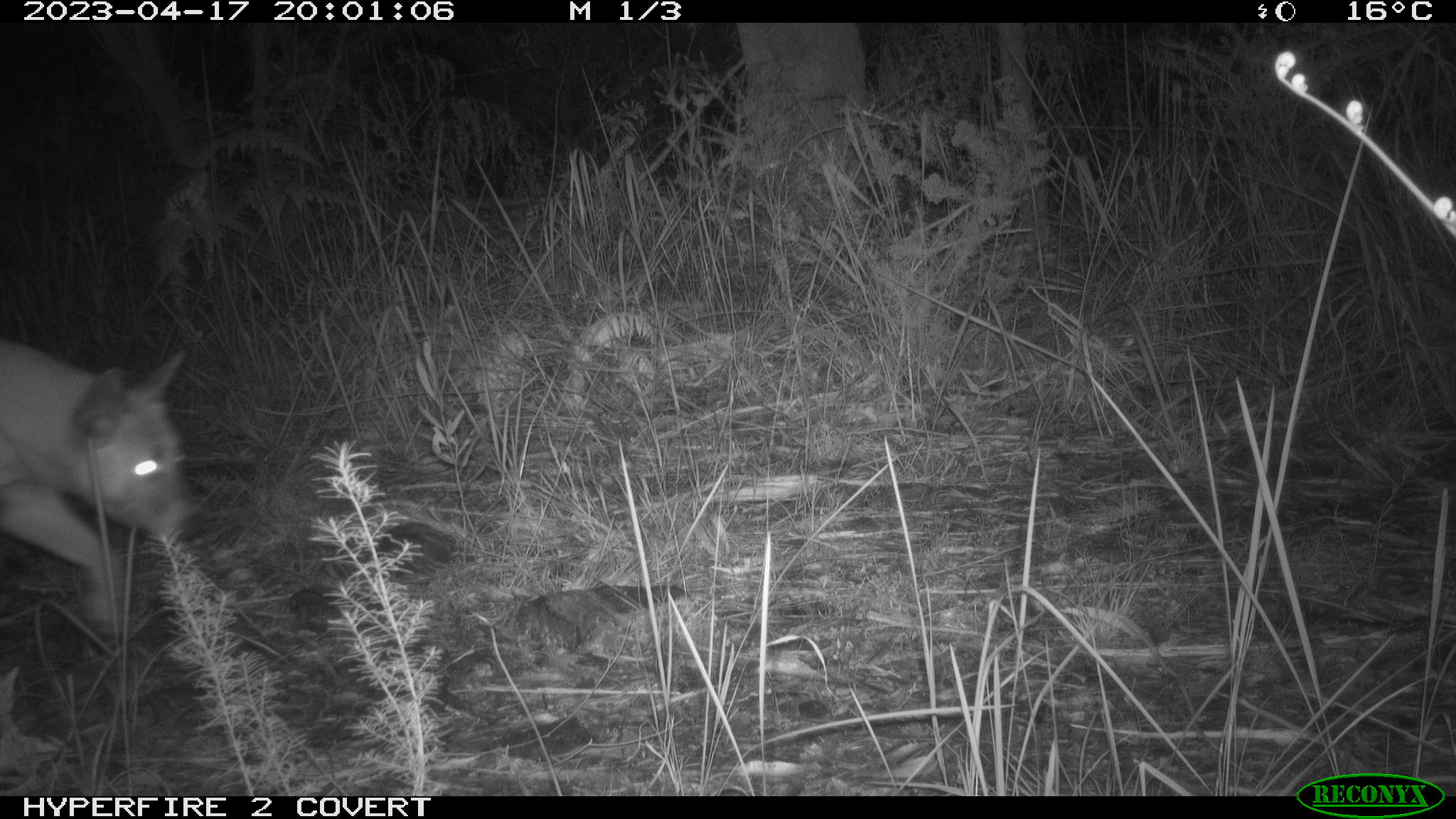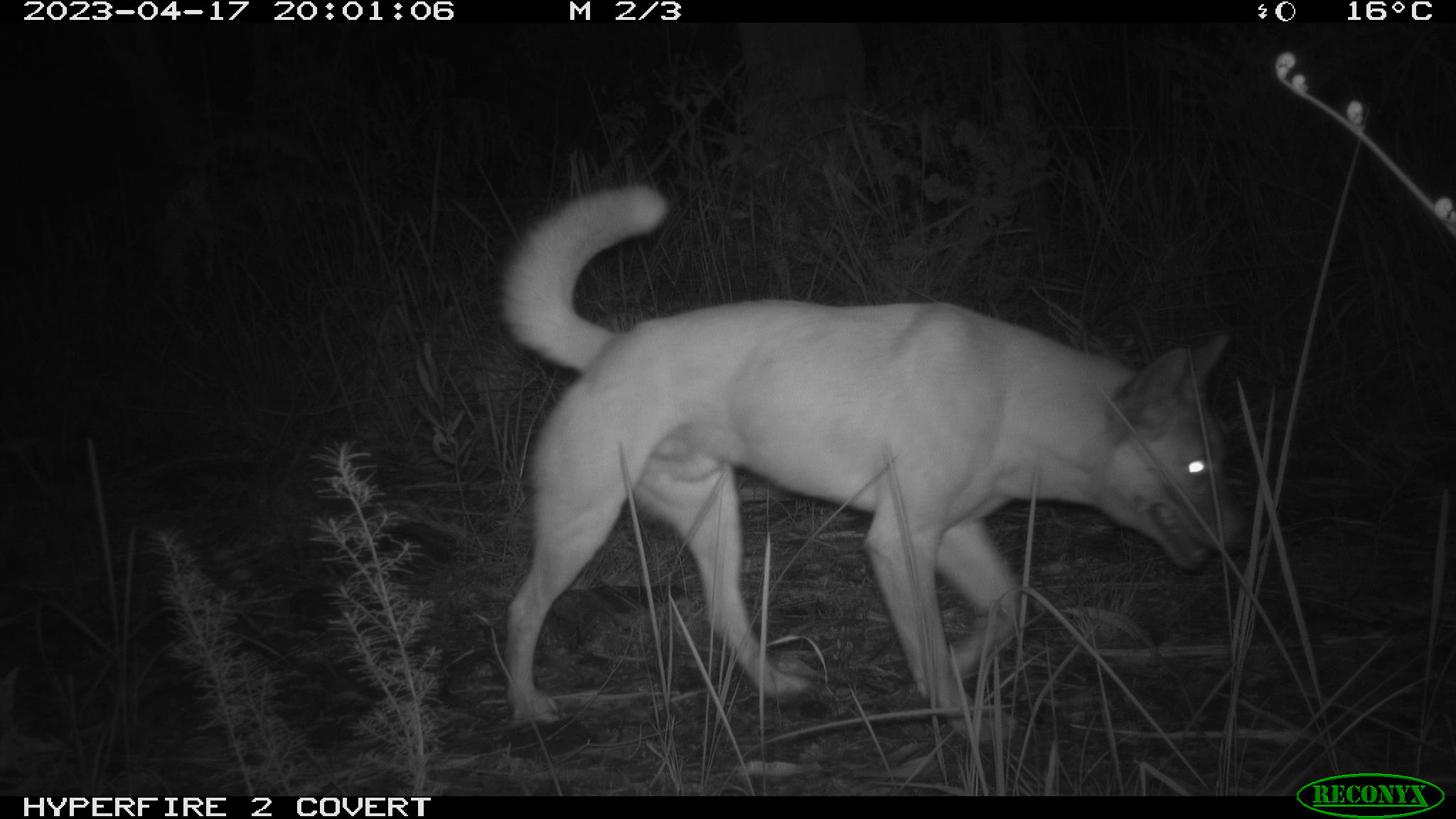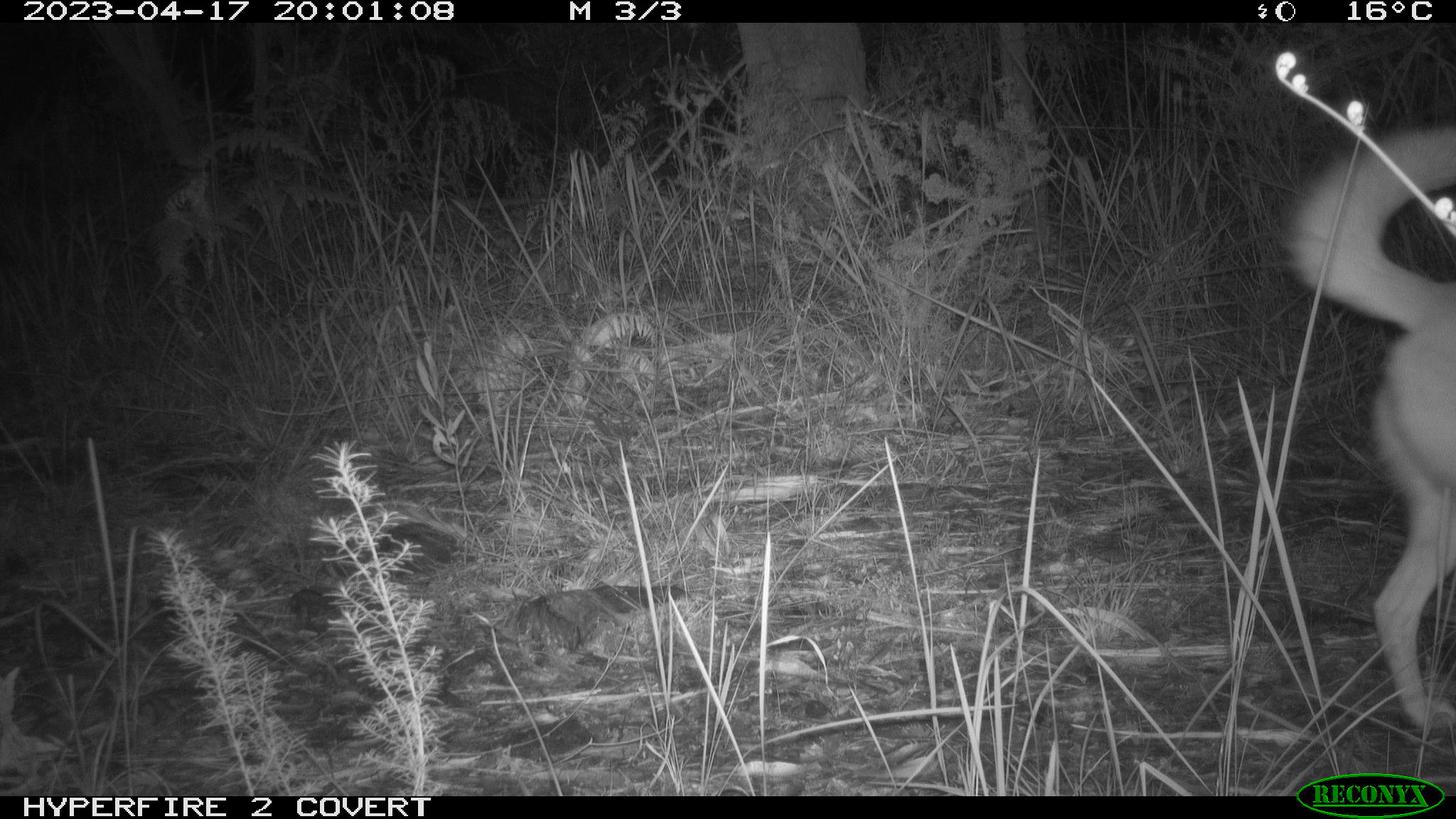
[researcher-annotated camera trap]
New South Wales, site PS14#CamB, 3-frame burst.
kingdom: Animalia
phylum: Chordata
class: Mammalia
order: Carnivora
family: Canidae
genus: Canis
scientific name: Canis familiaris dingo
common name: dingo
Dingo (Canis familiaris dingo).